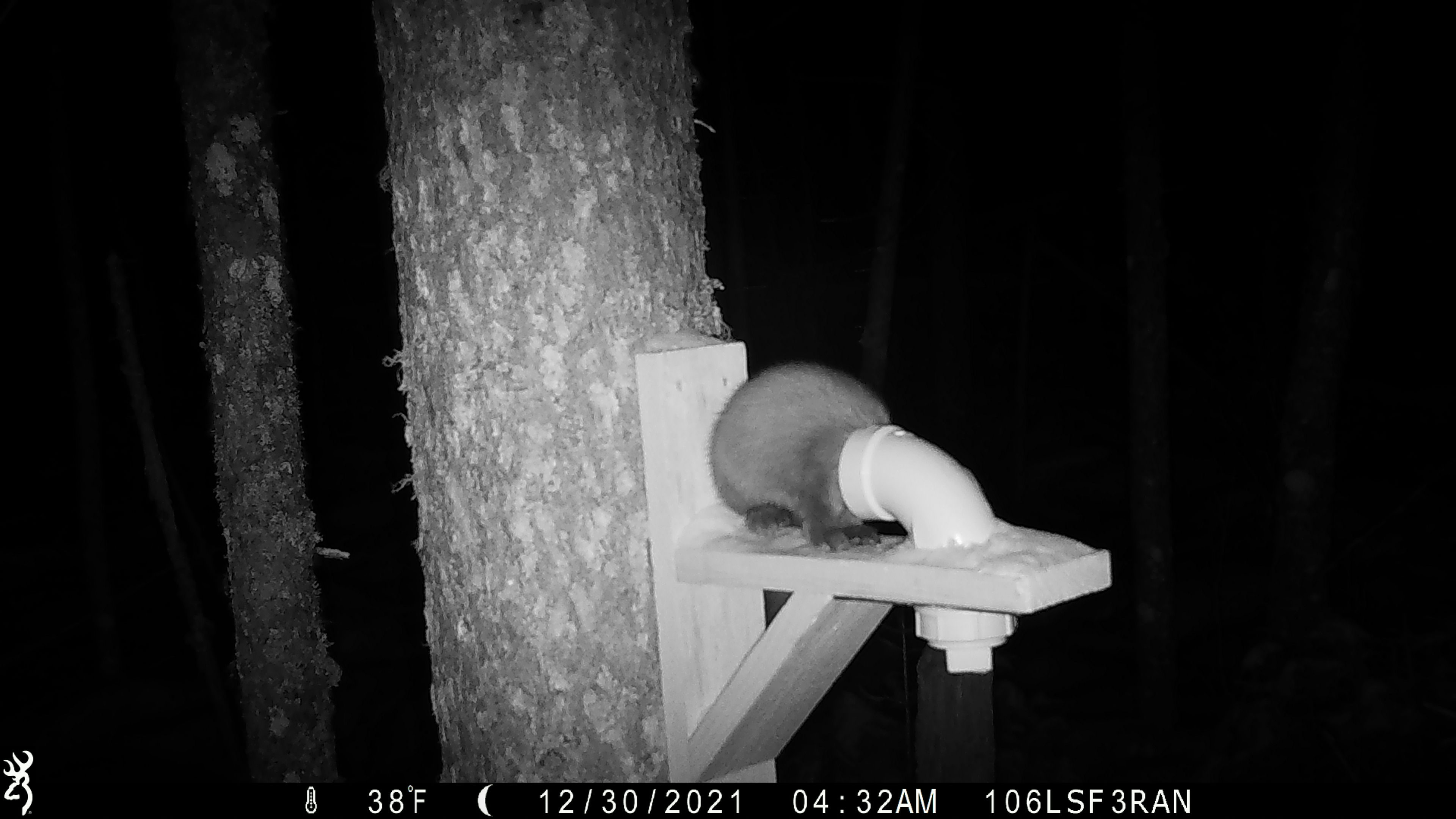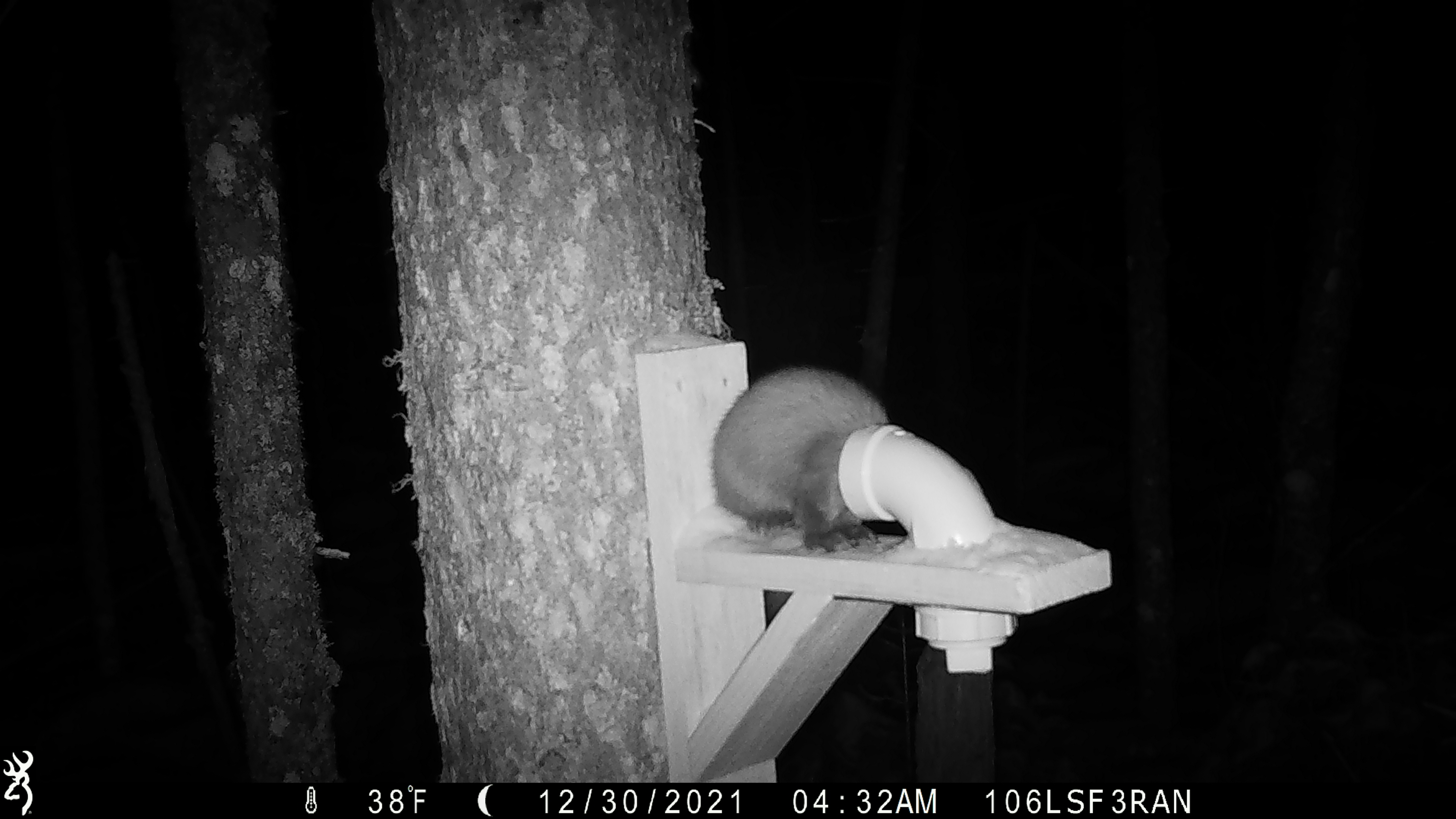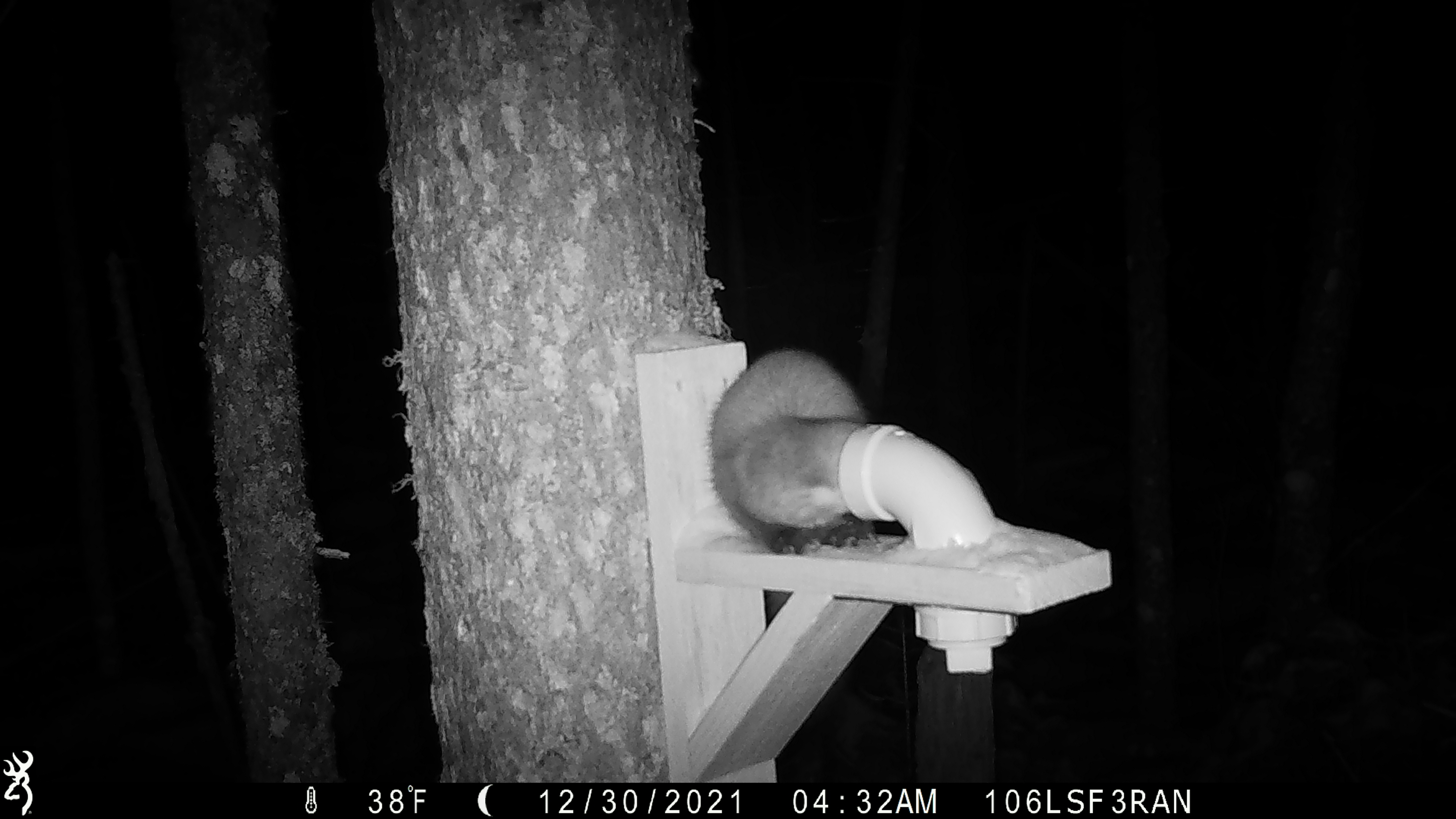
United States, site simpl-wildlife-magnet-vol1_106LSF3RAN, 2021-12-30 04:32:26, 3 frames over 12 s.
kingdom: Animalia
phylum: Chordata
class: Mammalia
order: Carnivora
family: Mustelidae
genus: Martes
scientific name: Martes americana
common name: american marten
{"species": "american marten (Martes americana)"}